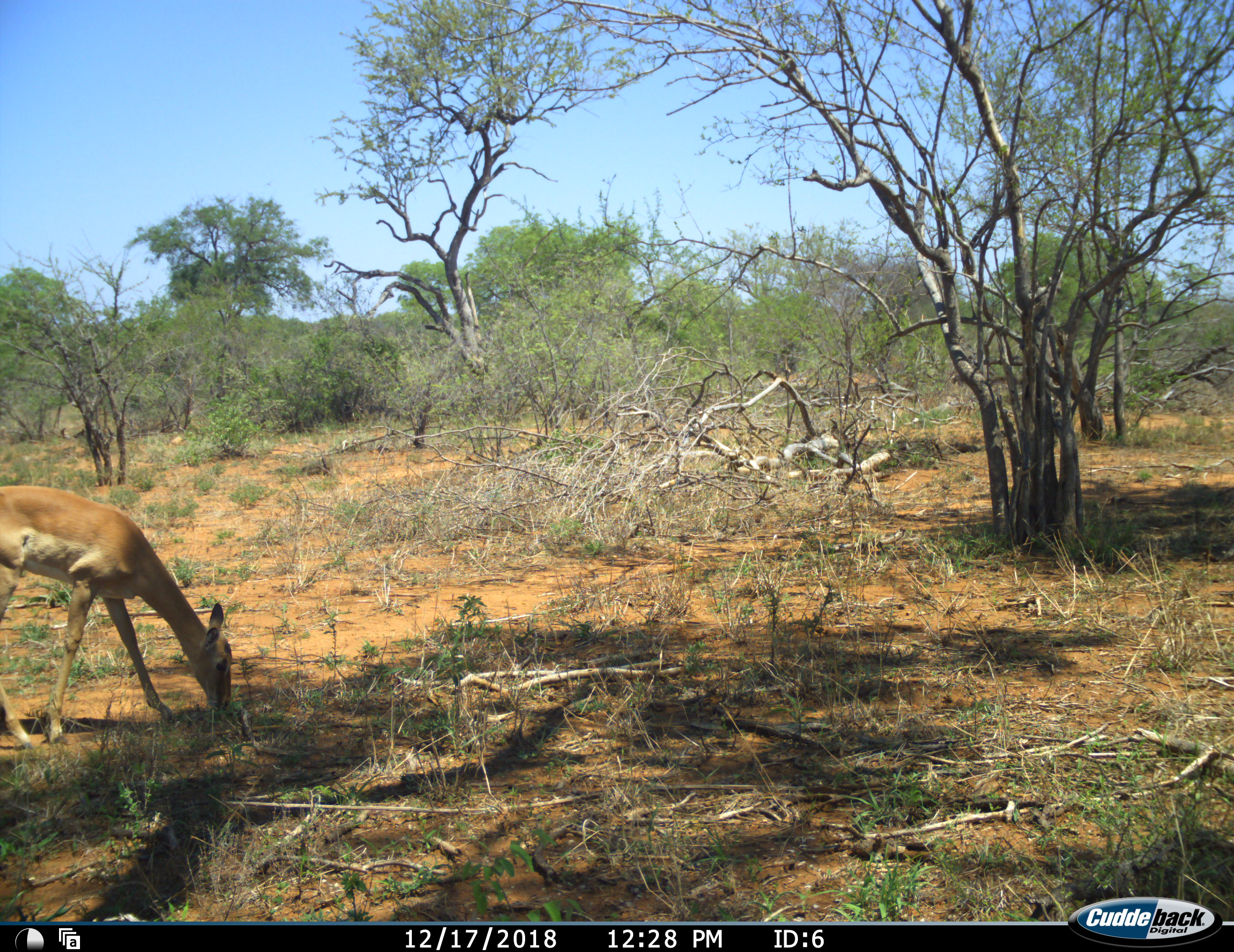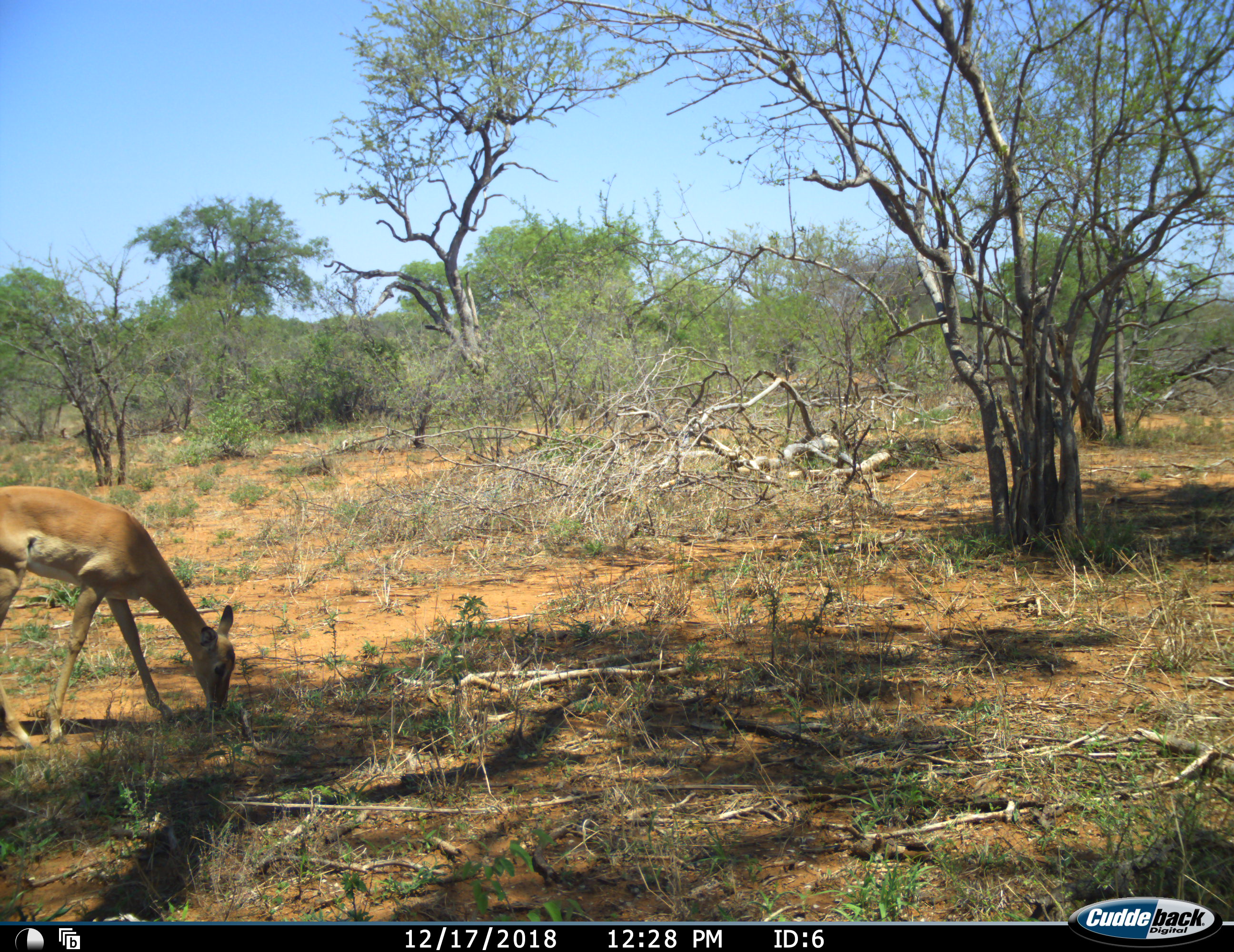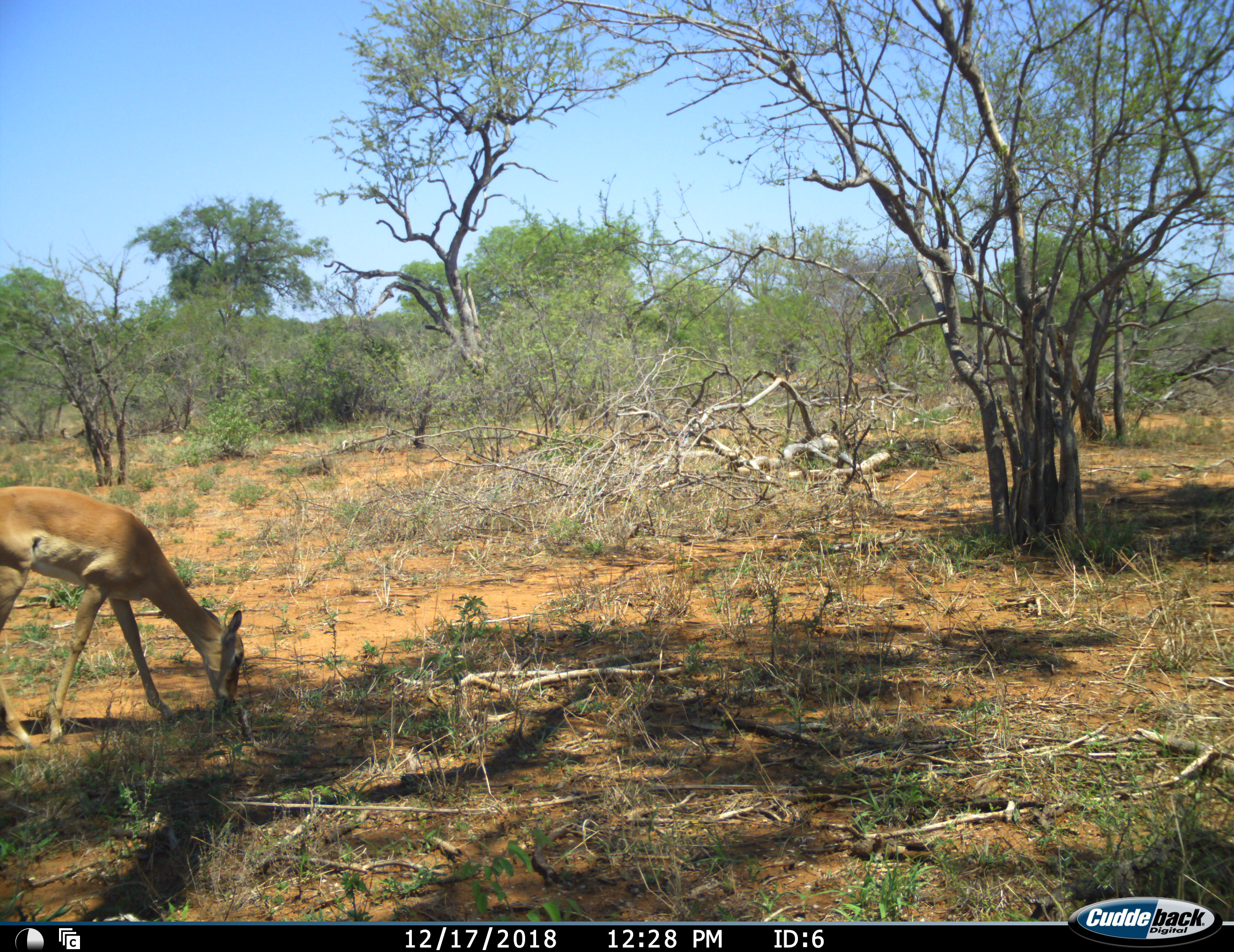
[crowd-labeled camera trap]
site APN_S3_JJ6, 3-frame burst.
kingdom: Animalia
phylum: Chordata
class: Mammalia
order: Artiodactyla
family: Bovidae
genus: Aepyceros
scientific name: Aepyceros melampus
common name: impala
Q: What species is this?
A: Impala (Aepyceros melampus).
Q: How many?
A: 1.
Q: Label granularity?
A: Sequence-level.